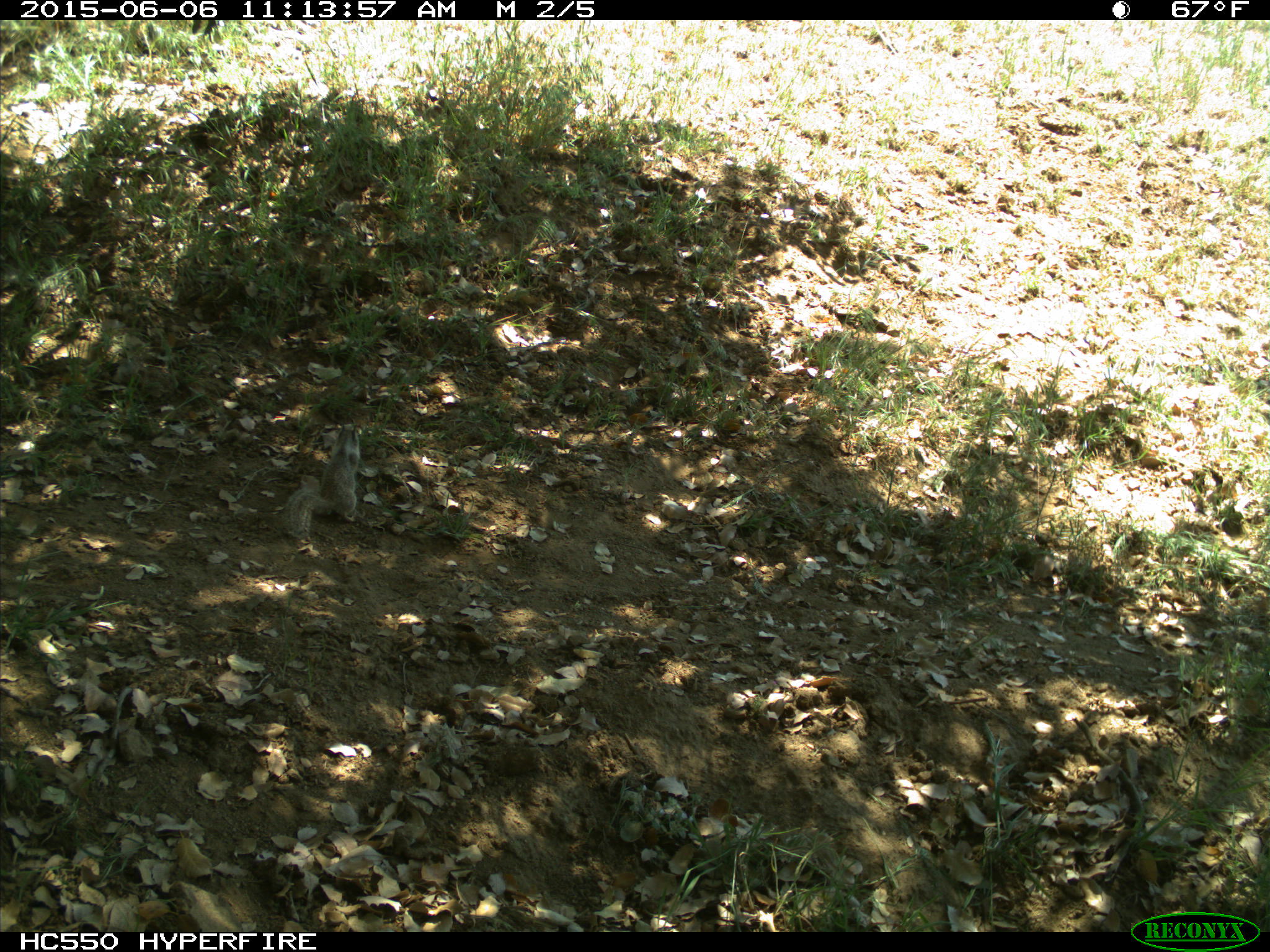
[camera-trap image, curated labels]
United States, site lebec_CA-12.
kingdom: Animalia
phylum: Chordata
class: Mammalia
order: Rodentia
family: Sciuridae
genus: Otospermophilus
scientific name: Otospermophilus beecheyi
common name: california ground squirrel